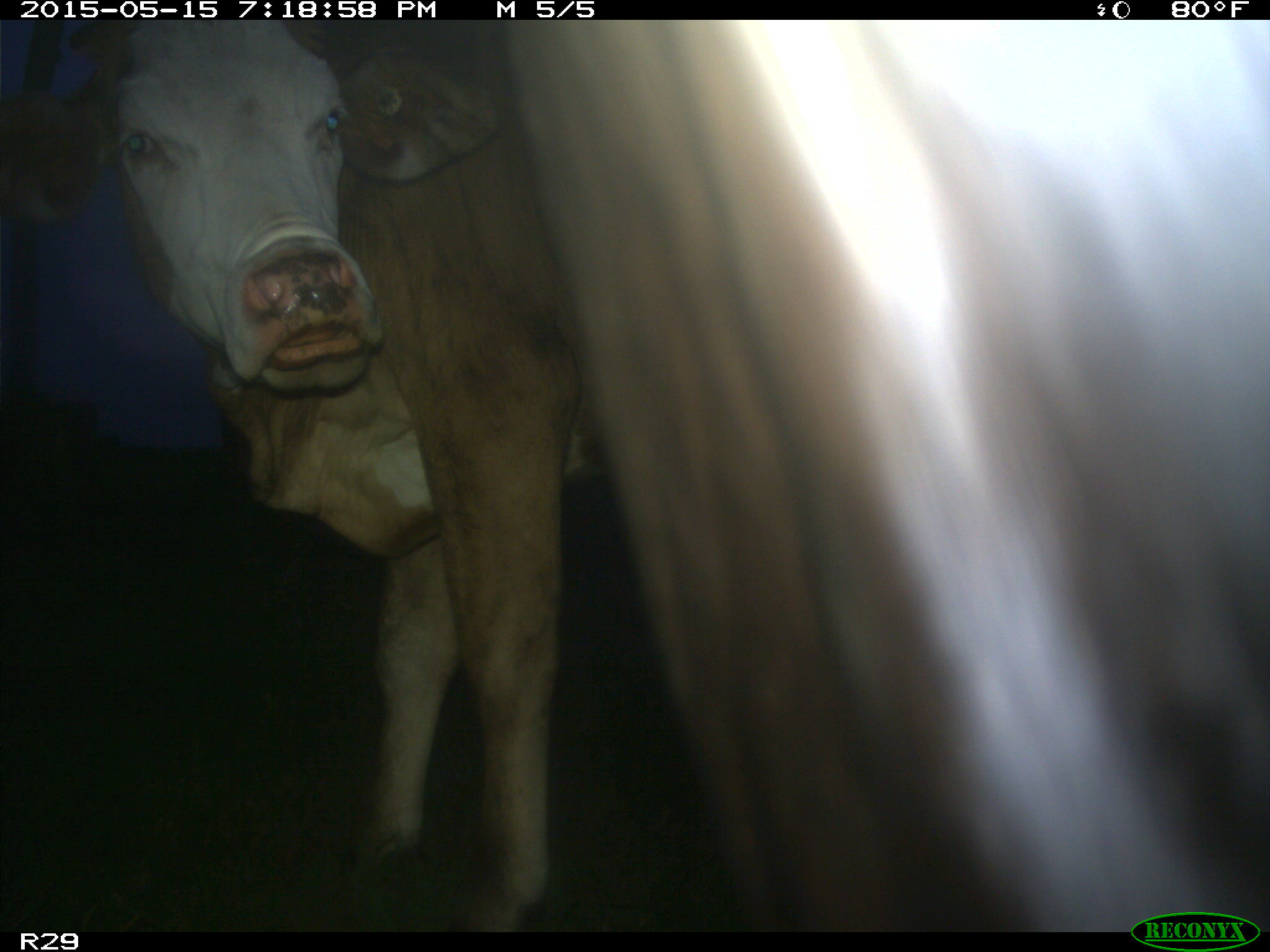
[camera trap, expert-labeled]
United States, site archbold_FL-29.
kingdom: Animalia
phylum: Chordata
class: Mammalia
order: Artiodactyla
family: Bovidae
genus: Bos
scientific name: Bos taurus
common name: domestic cow